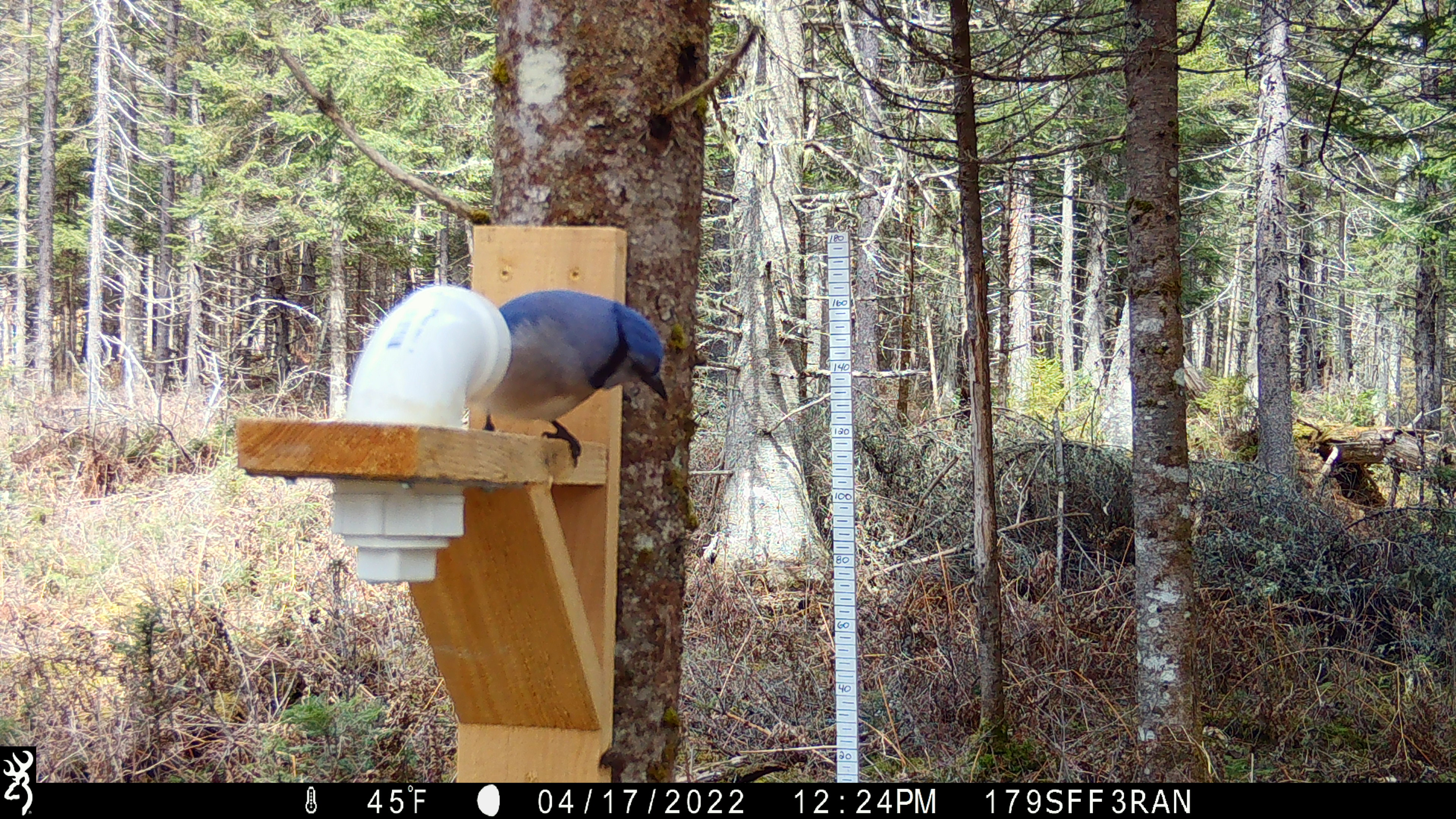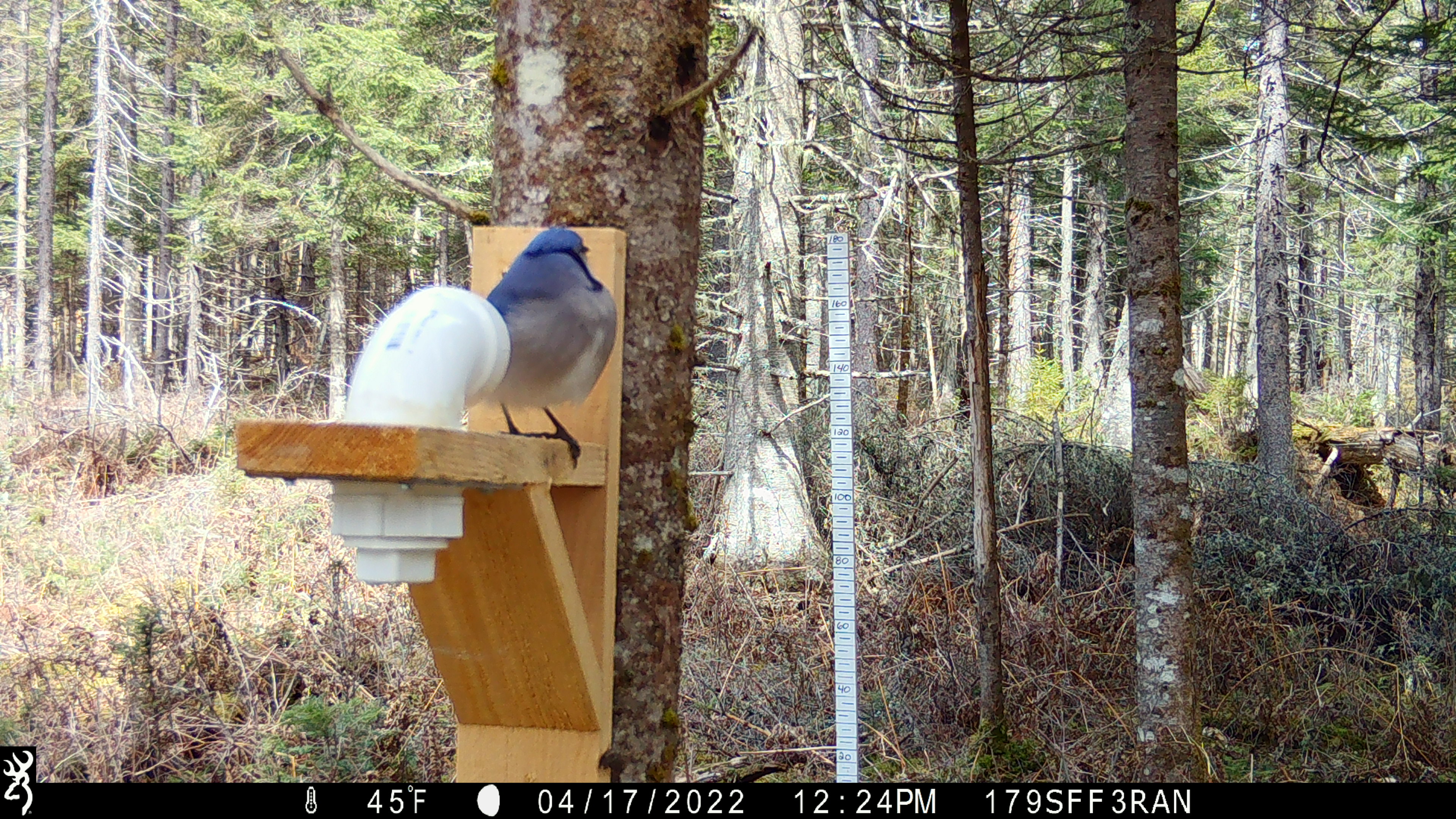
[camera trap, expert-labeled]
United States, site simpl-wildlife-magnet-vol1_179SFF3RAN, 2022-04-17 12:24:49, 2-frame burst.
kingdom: Animalia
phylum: Chordata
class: Aves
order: Passeriformes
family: Corvidae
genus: Cyanocitta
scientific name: Cyanocitta cristata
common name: blue jay